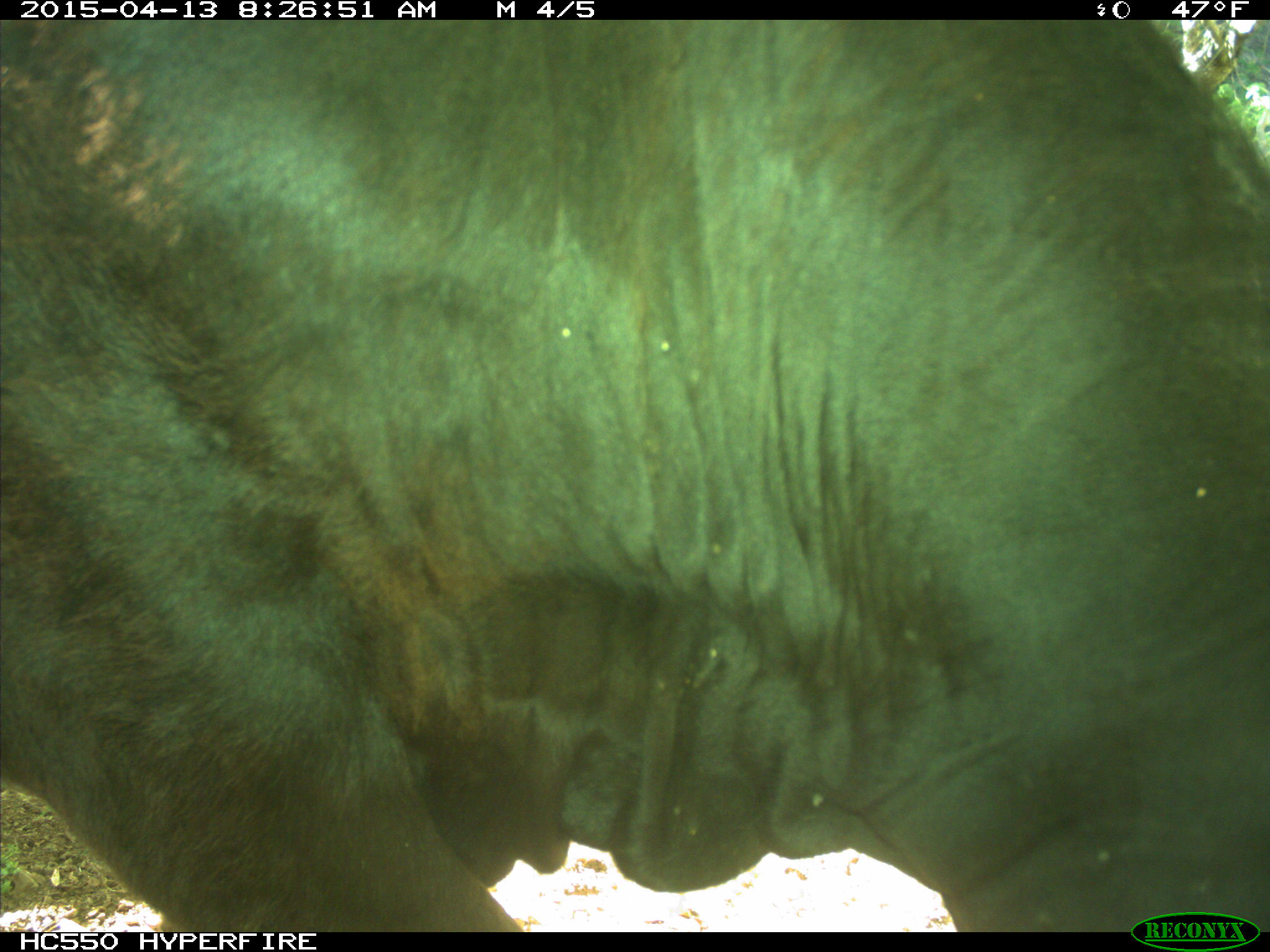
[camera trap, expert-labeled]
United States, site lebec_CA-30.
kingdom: Animalia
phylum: Chordata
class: Mammalia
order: Artiodactyla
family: Bovidae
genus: Bos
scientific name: Bos taurus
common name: domestic cow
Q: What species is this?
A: Bos taurus (domestic cow).